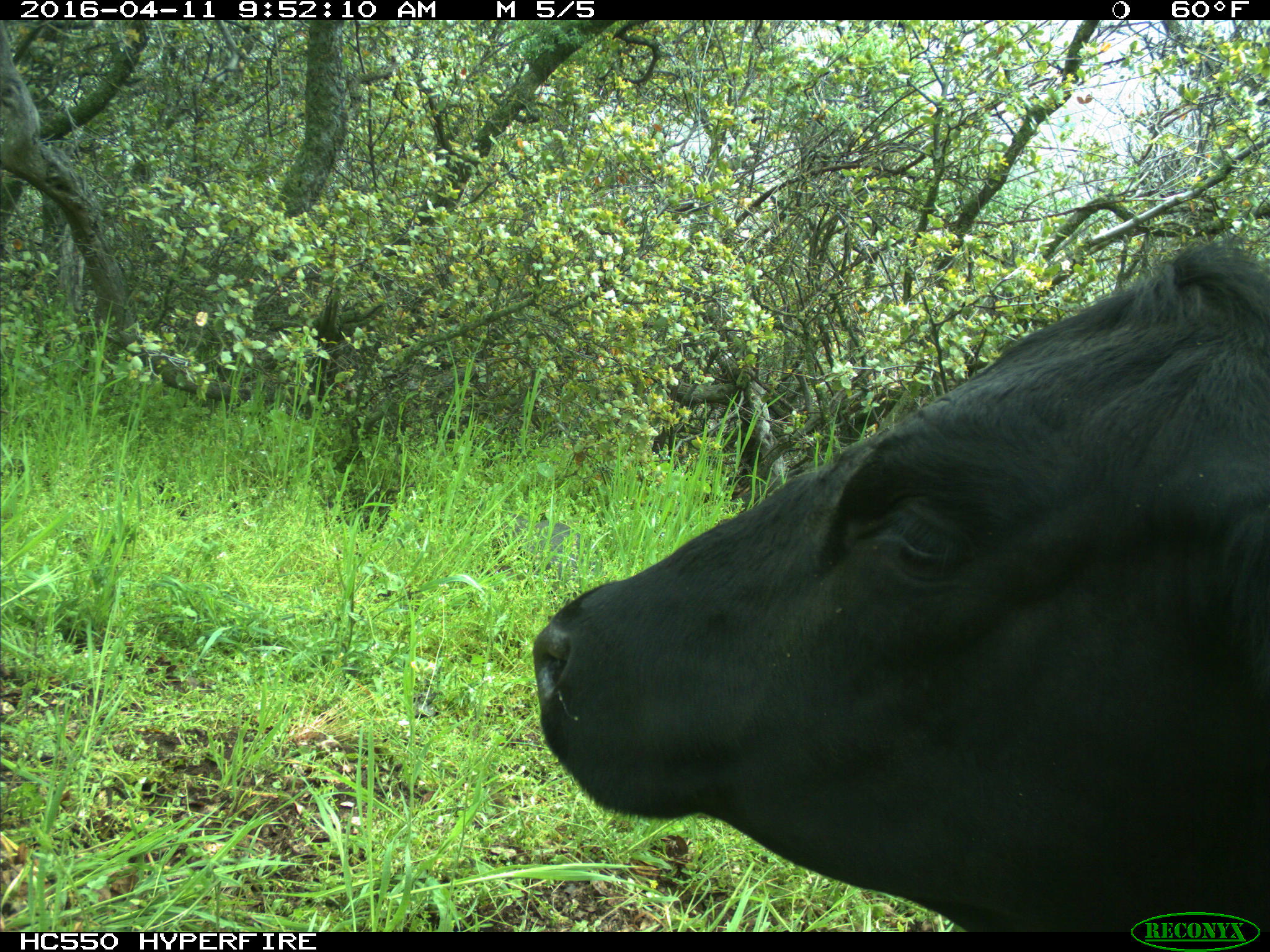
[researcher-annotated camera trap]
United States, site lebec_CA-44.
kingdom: Animalia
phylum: Chordata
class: Mammalia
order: Artiodactyla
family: Bovidae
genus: Bos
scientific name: Bos taurus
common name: domestic cow